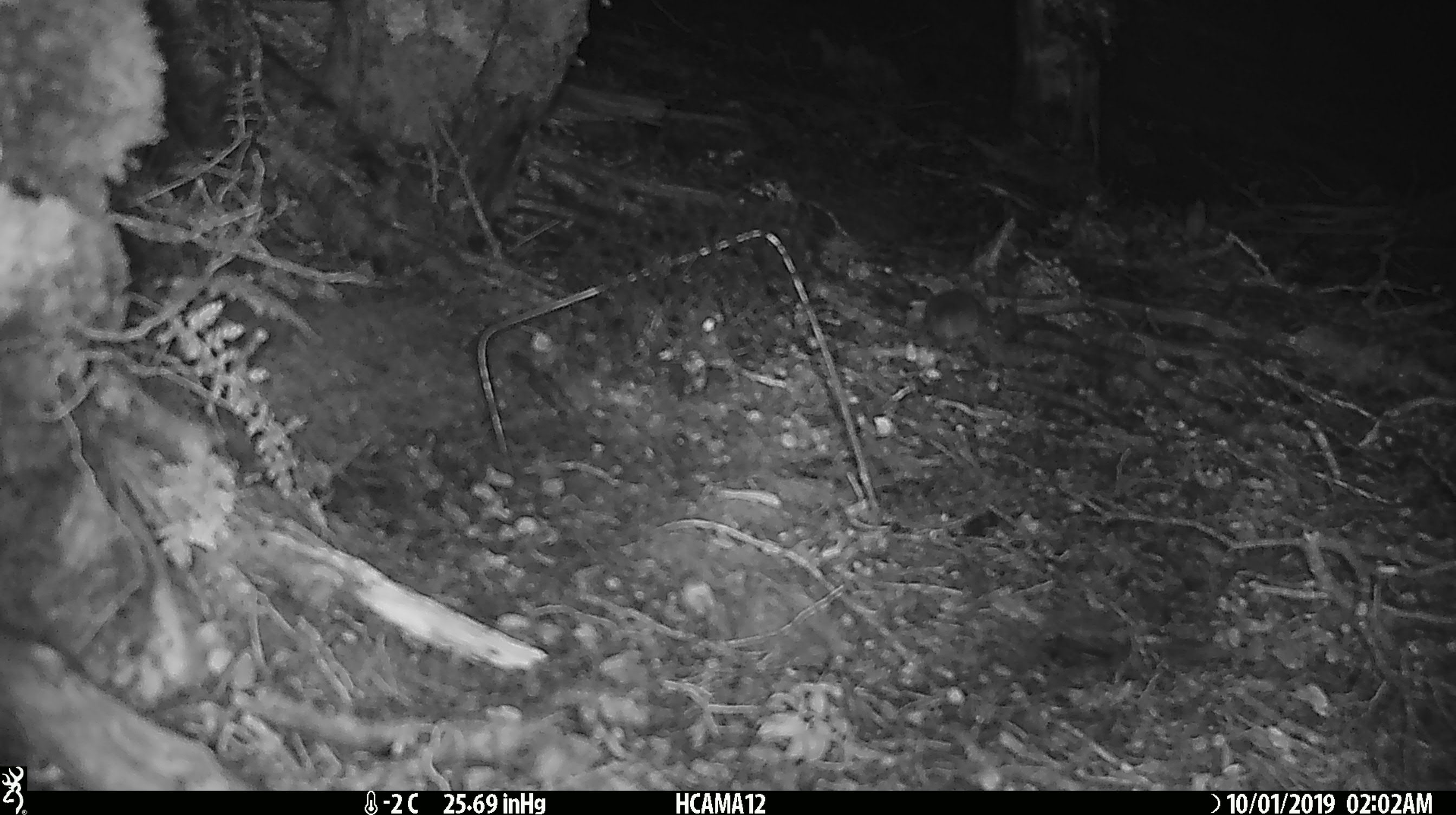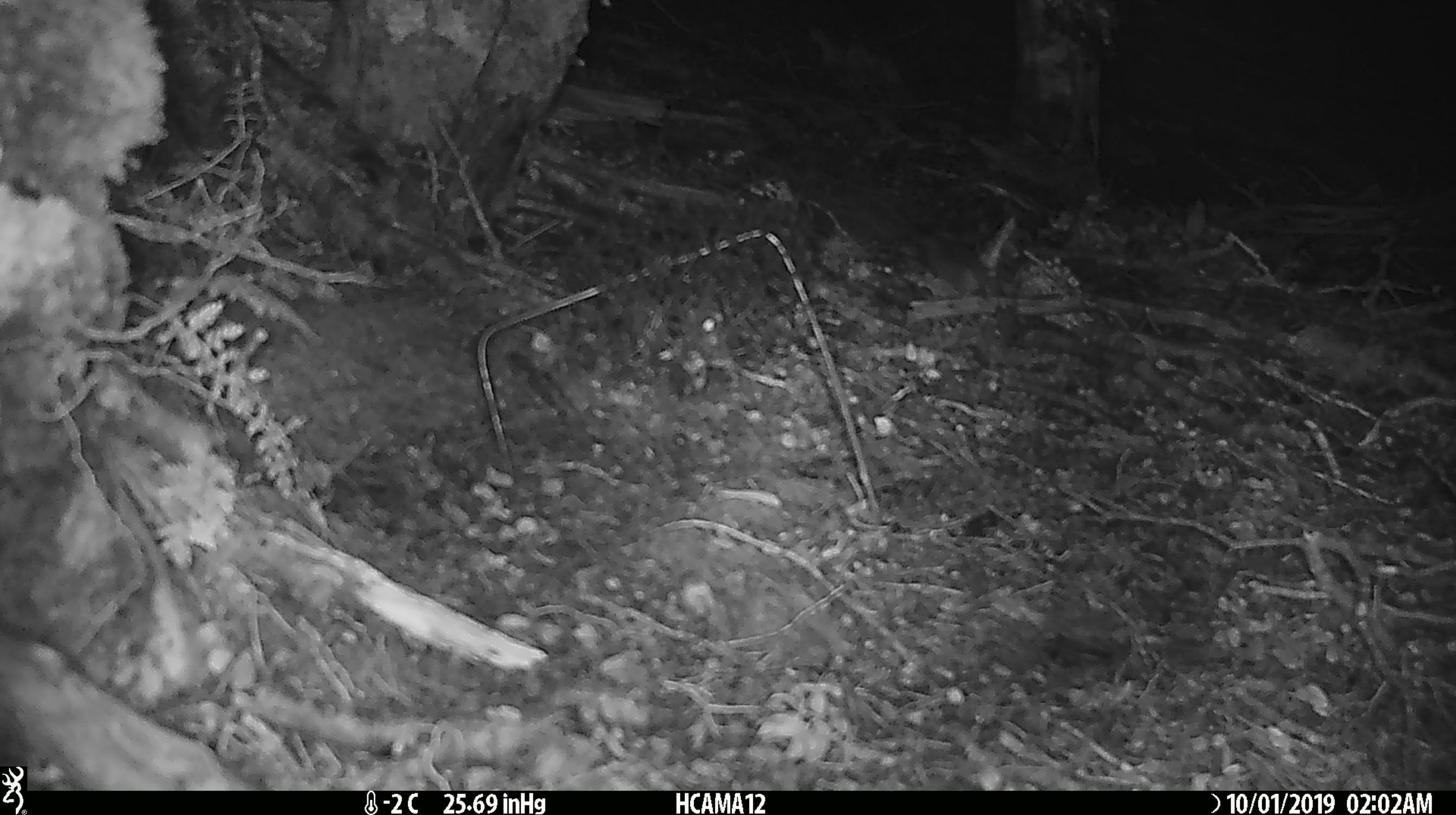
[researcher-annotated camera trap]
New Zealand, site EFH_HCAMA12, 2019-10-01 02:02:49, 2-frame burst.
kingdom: Animalia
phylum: Chordata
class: Mammalia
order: Rodentia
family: Muridae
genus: Mus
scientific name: Mus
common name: mouse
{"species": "mouse (Mus)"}